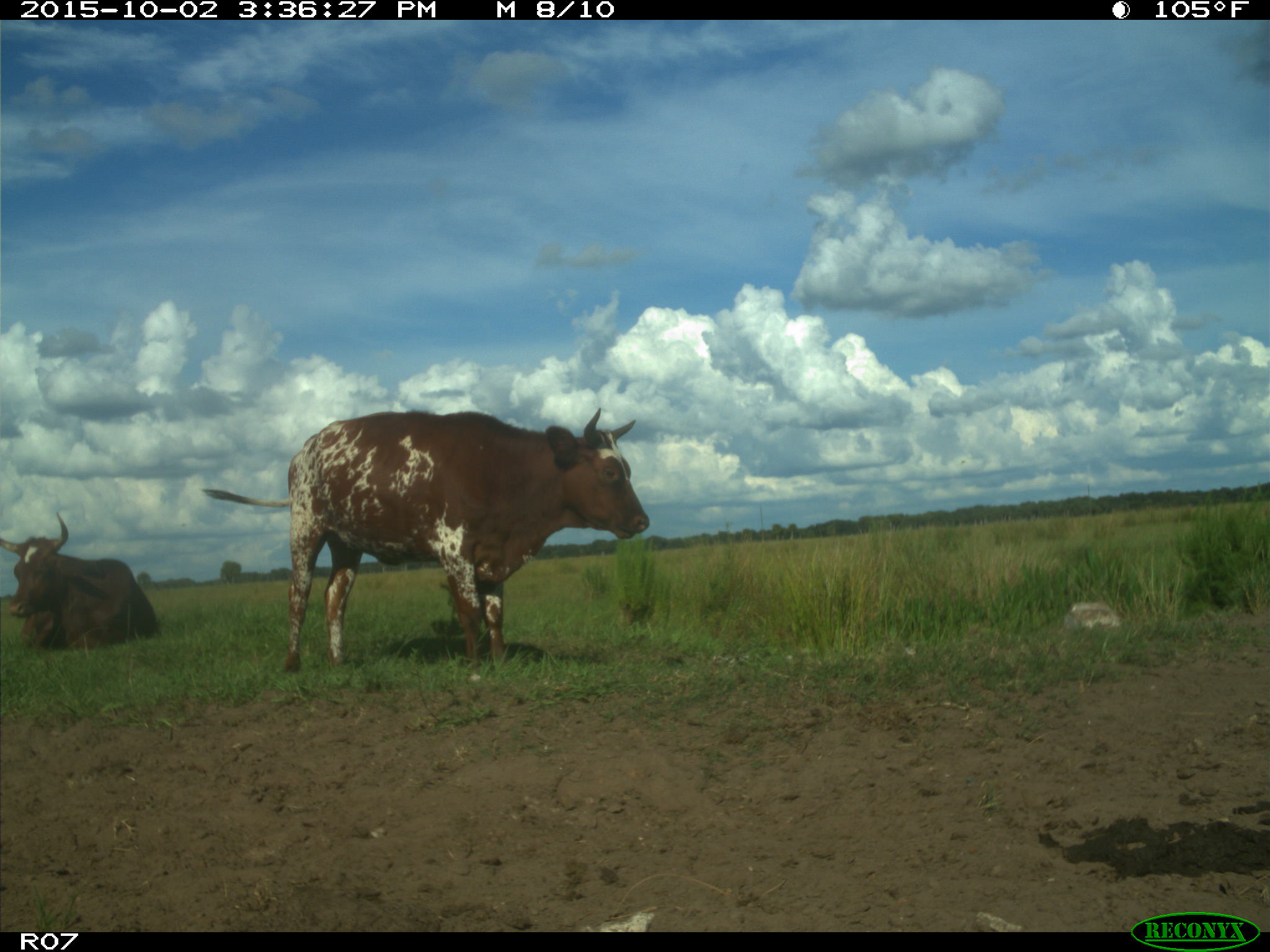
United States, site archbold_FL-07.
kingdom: Animalia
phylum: Chordata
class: Mammalia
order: Artiodactyla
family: Bovidae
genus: Bos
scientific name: Bos taurus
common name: domestic cow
Bos taurus (domestic cow).